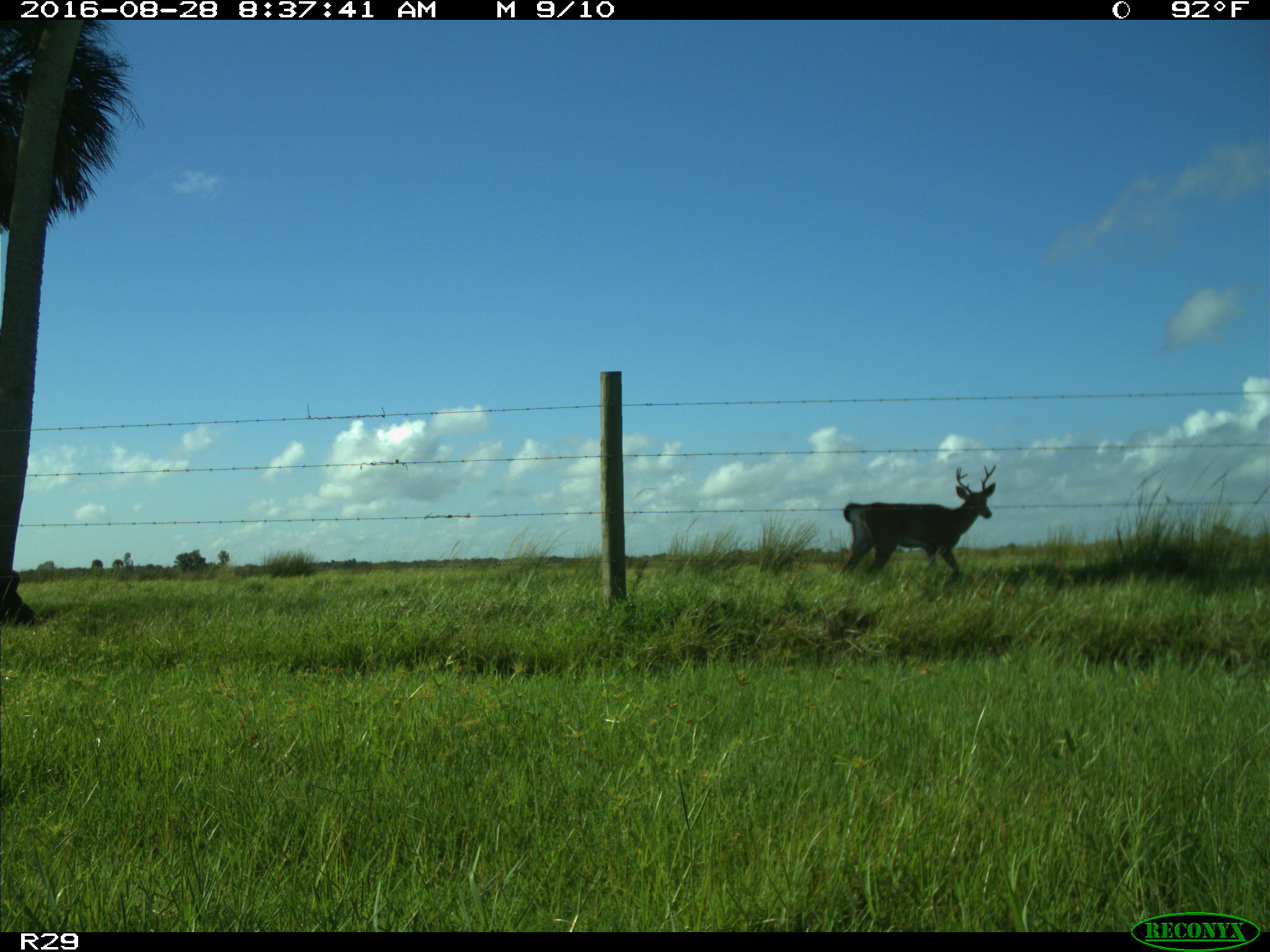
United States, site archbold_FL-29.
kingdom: Animalia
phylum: Chordata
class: Mammalia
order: Artiodactyla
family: Cervidae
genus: Odocoileus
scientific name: Odocoileus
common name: deer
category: unidentified deer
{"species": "unidentified deer (deer) (Odocoileus)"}